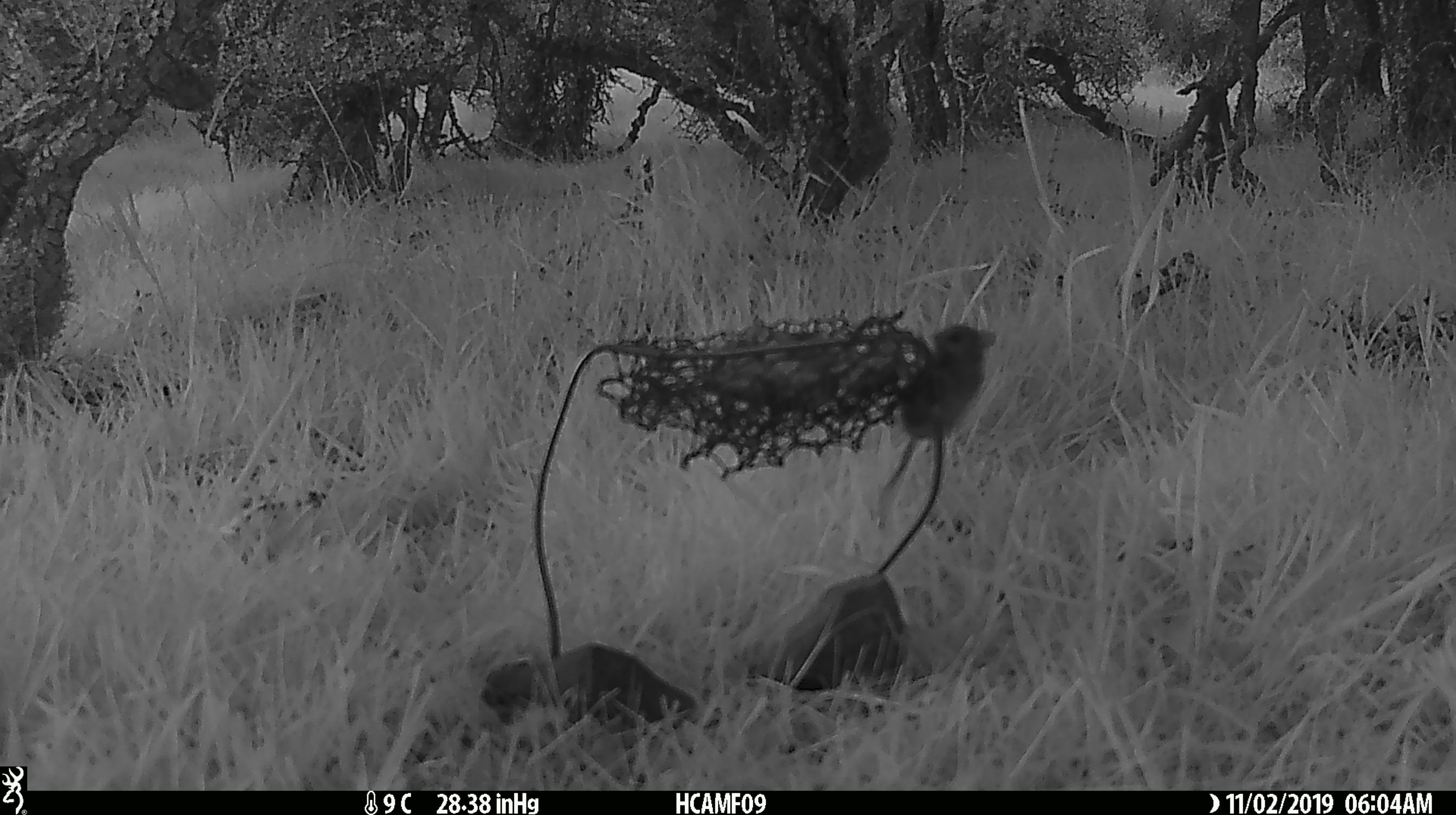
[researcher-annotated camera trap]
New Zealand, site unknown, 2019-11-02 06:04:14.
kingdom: Animalia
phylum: Chordata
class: Mammalia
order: Rodentia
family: Muridae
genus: Mus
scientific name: Mus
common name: mouse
Mouse (Mus).